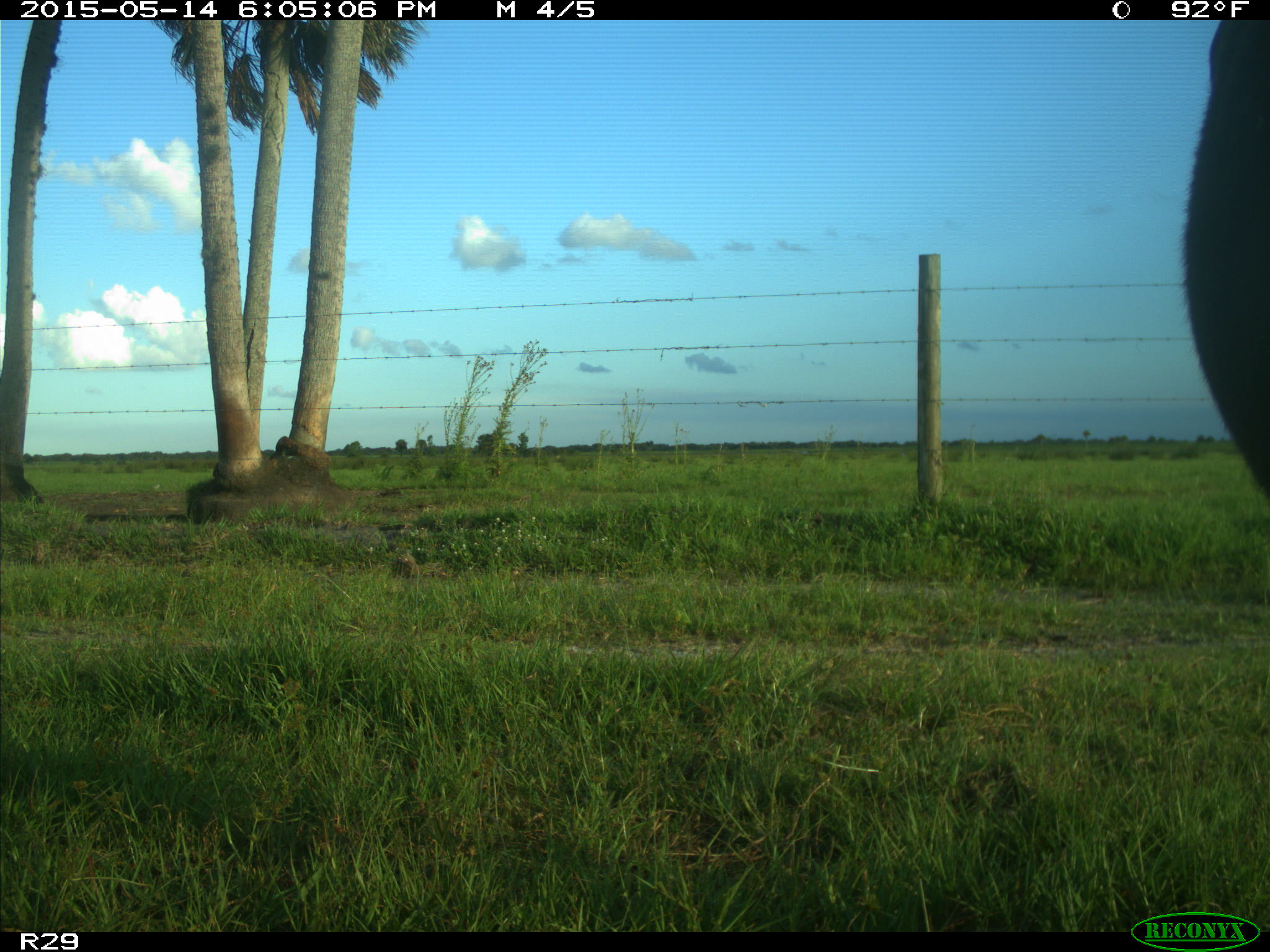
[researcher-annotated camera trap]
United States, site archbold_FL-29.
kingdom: Animalia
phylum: Chordata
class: Mammalia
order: Artiodactyla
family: Bovidae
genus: Bos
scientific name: Bos taurus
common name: domestic cow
Bos taurus (domestic cow).